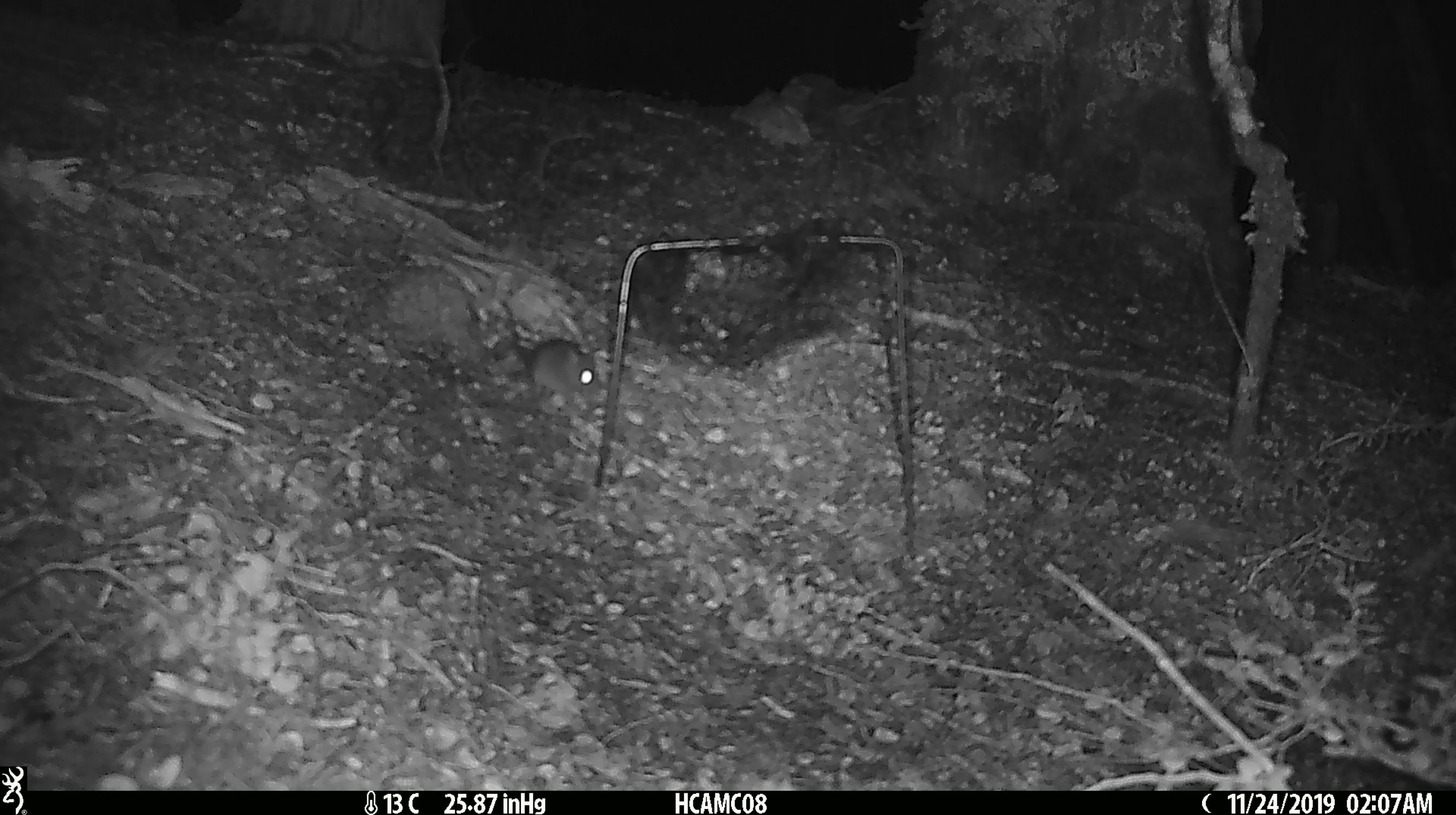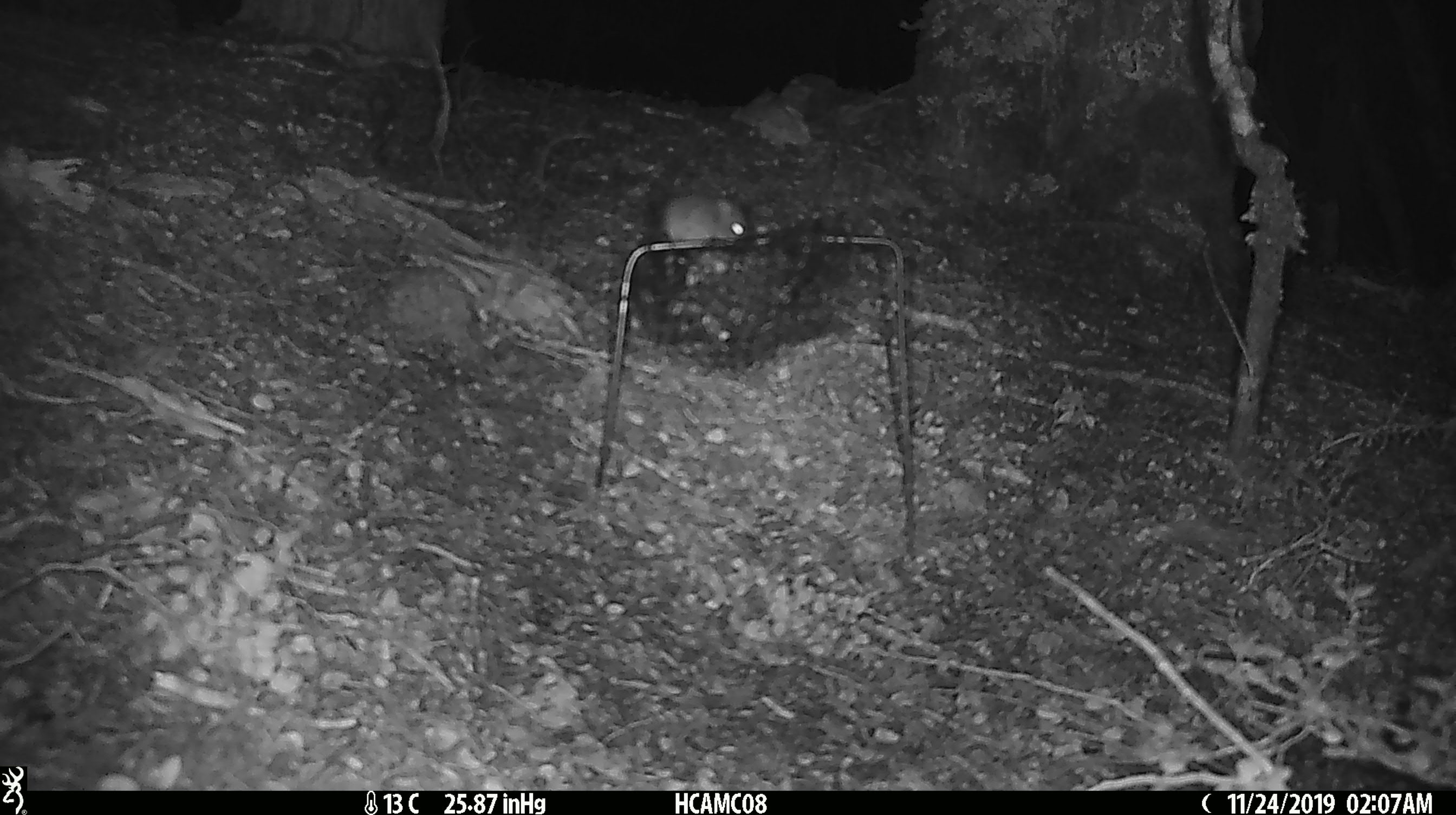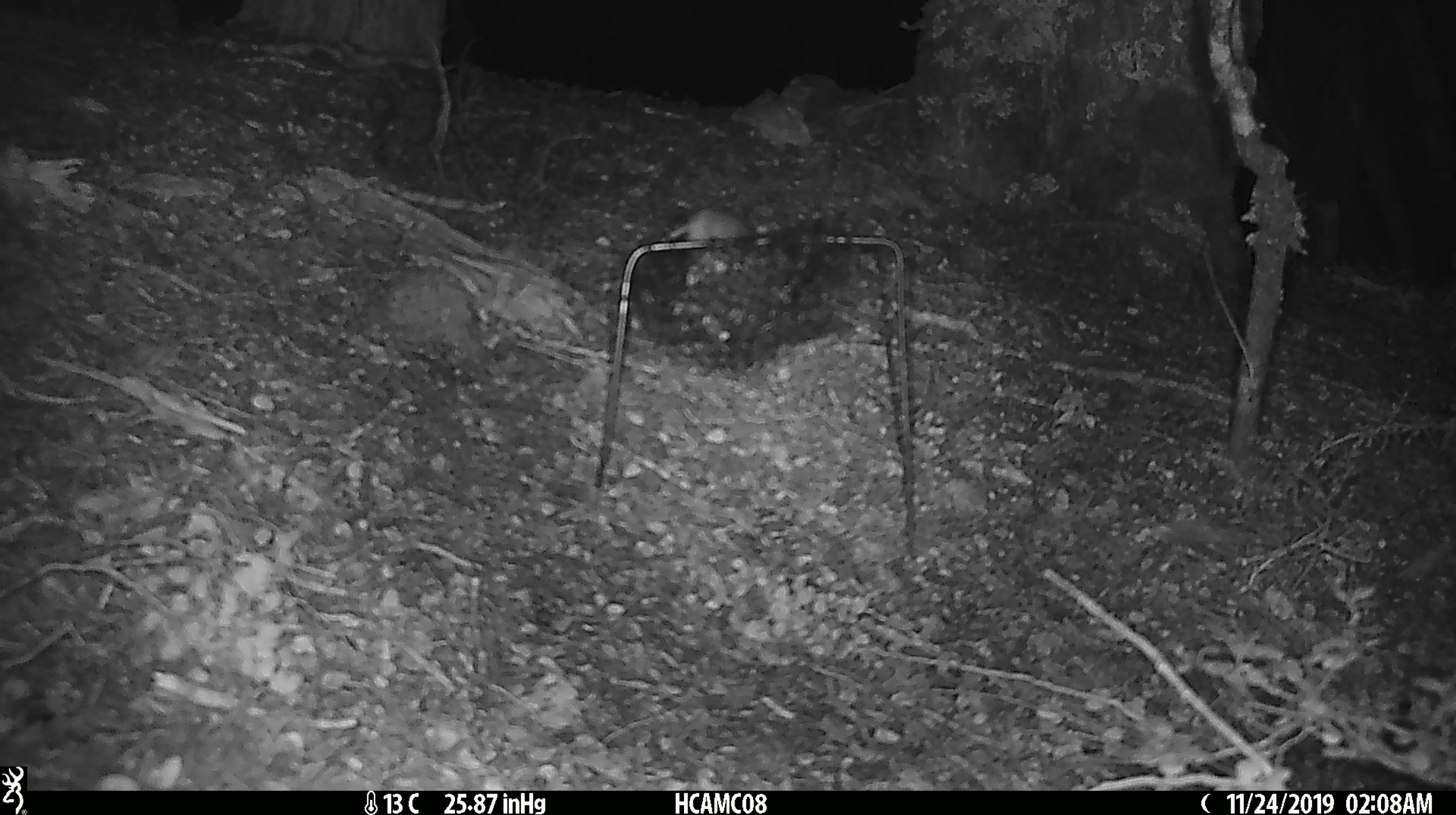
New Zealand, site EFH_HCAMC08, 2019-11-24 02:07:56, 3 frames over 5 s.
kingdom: Animalia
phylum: Chordata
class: Mammalia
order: Rodentia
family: Muridae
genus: Mus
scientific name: Mus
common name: mouse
Mouse (Mus).